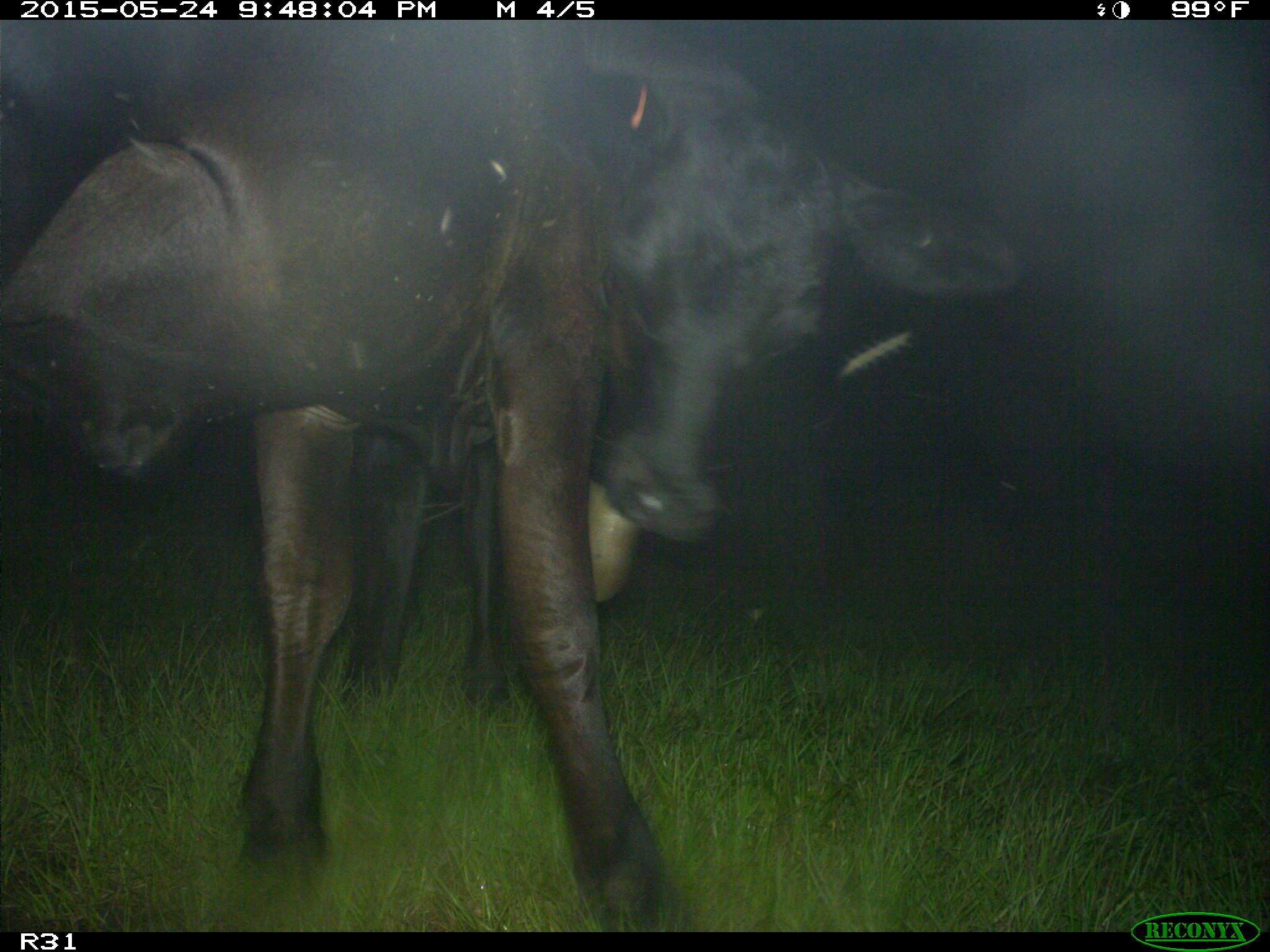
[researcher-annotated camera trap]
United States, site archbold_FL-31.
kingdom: Animalia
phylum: Chordata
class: Mammalia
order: Artiodactyla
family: Bovidae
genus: Bos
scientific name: Bos taurus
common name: domestic cow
Bos taurus (domestic cow).